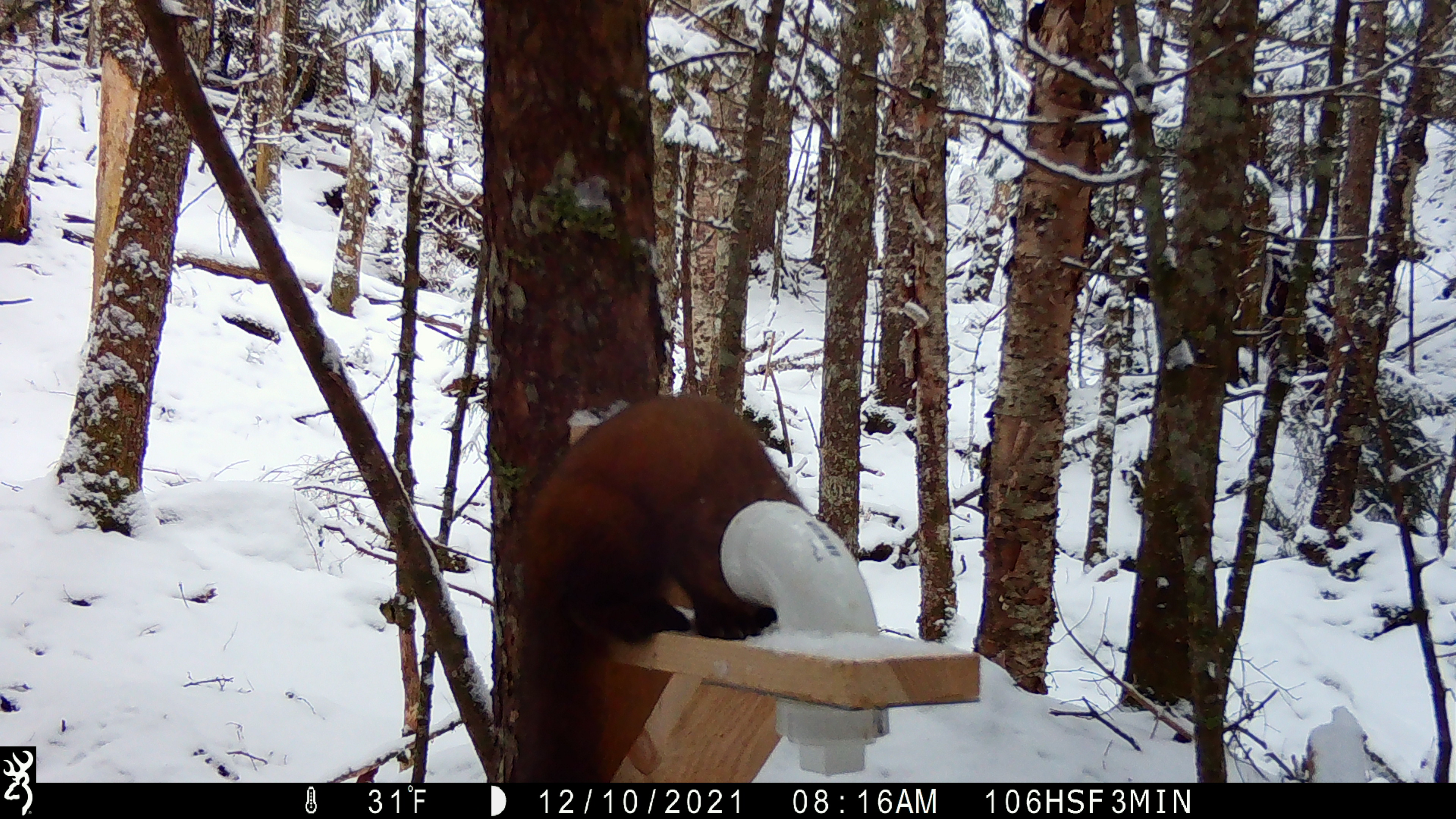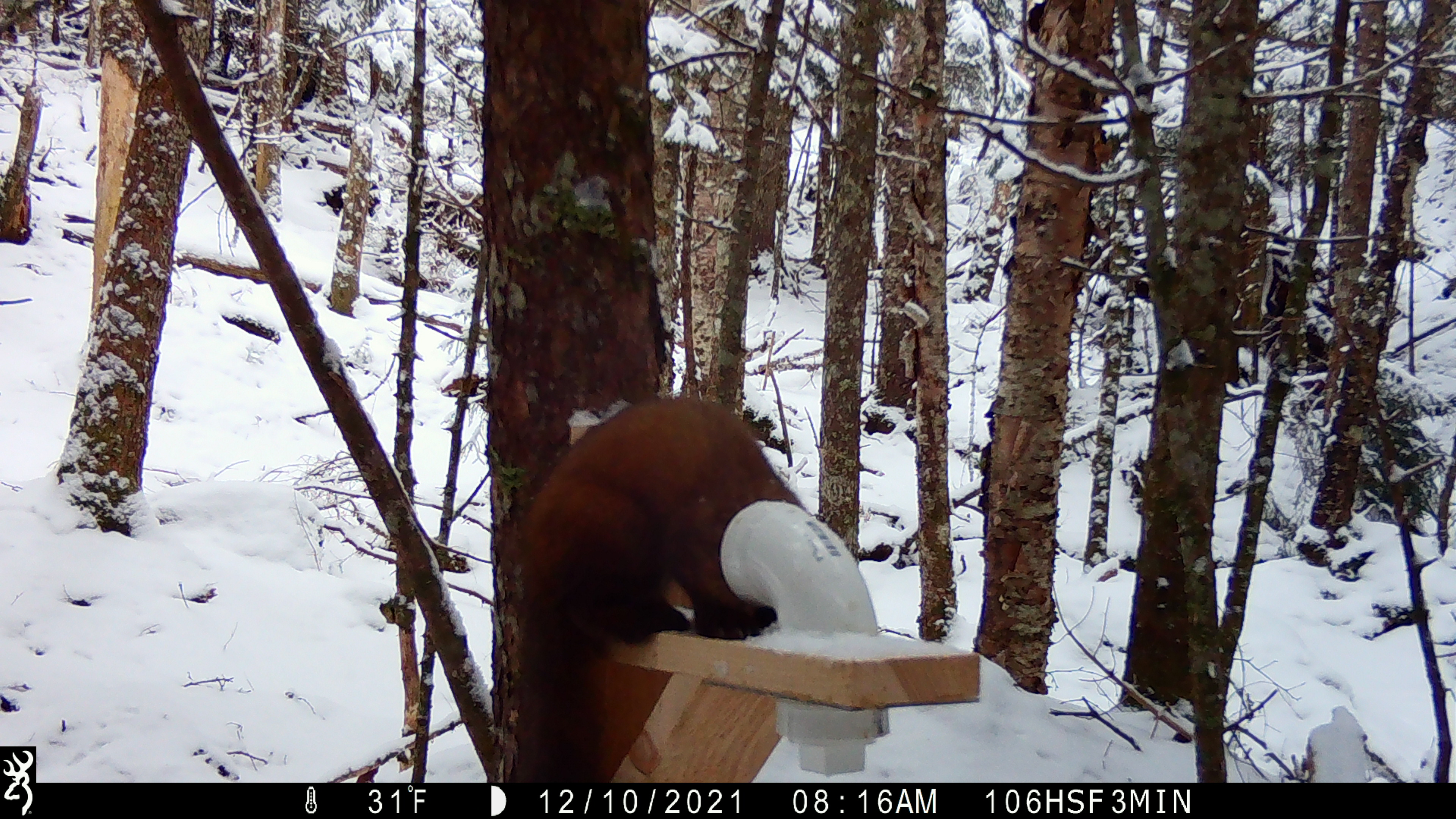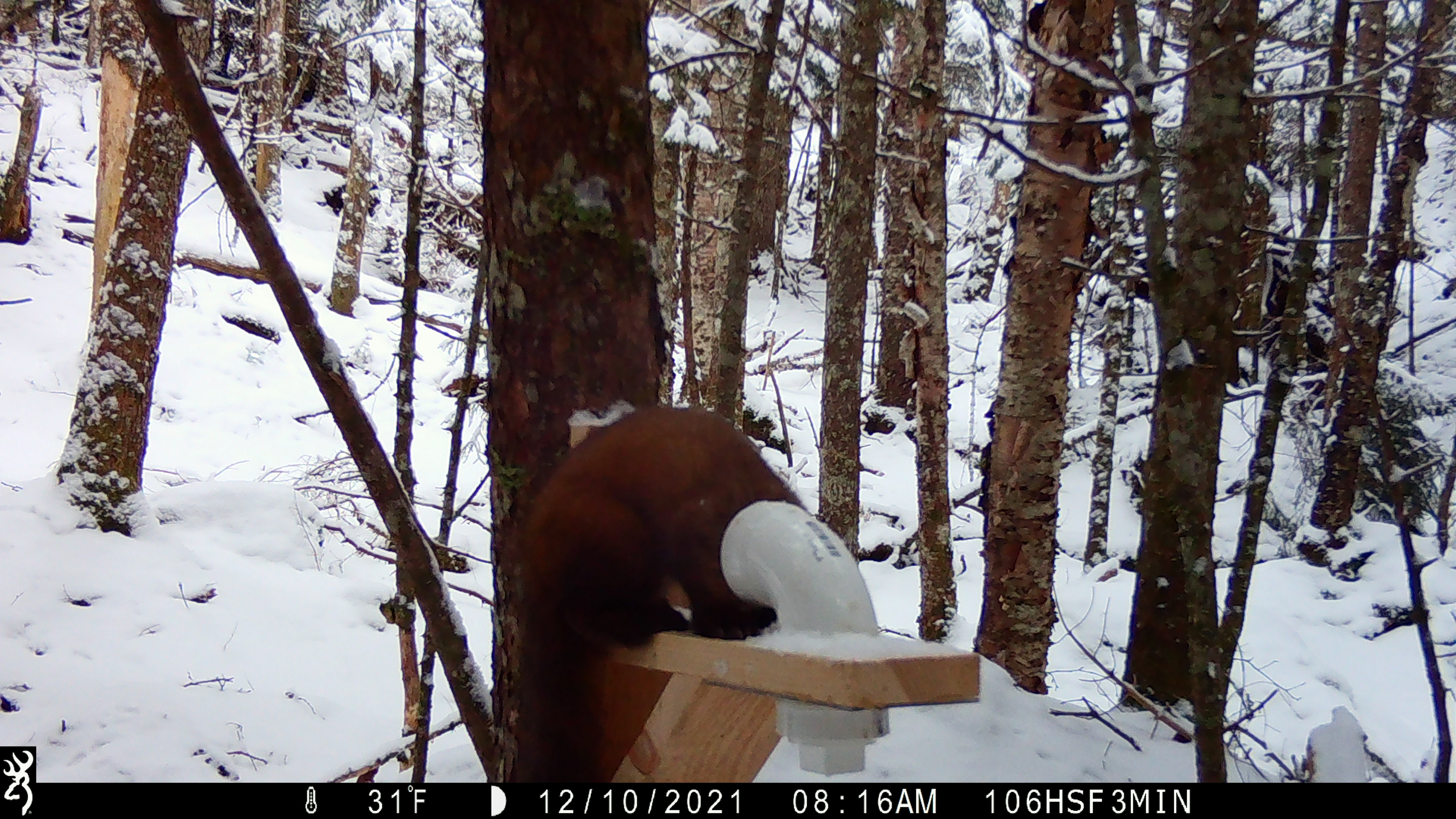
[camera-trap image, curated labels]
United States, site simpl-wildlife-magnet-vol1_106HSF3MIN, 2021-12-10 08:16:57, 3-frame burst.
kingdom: Animalia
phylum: Chordata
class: Mammalia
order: Carnivora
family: Mustelidae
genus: Martes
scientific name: Martes americana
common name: american marten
American marten (Martes americana).